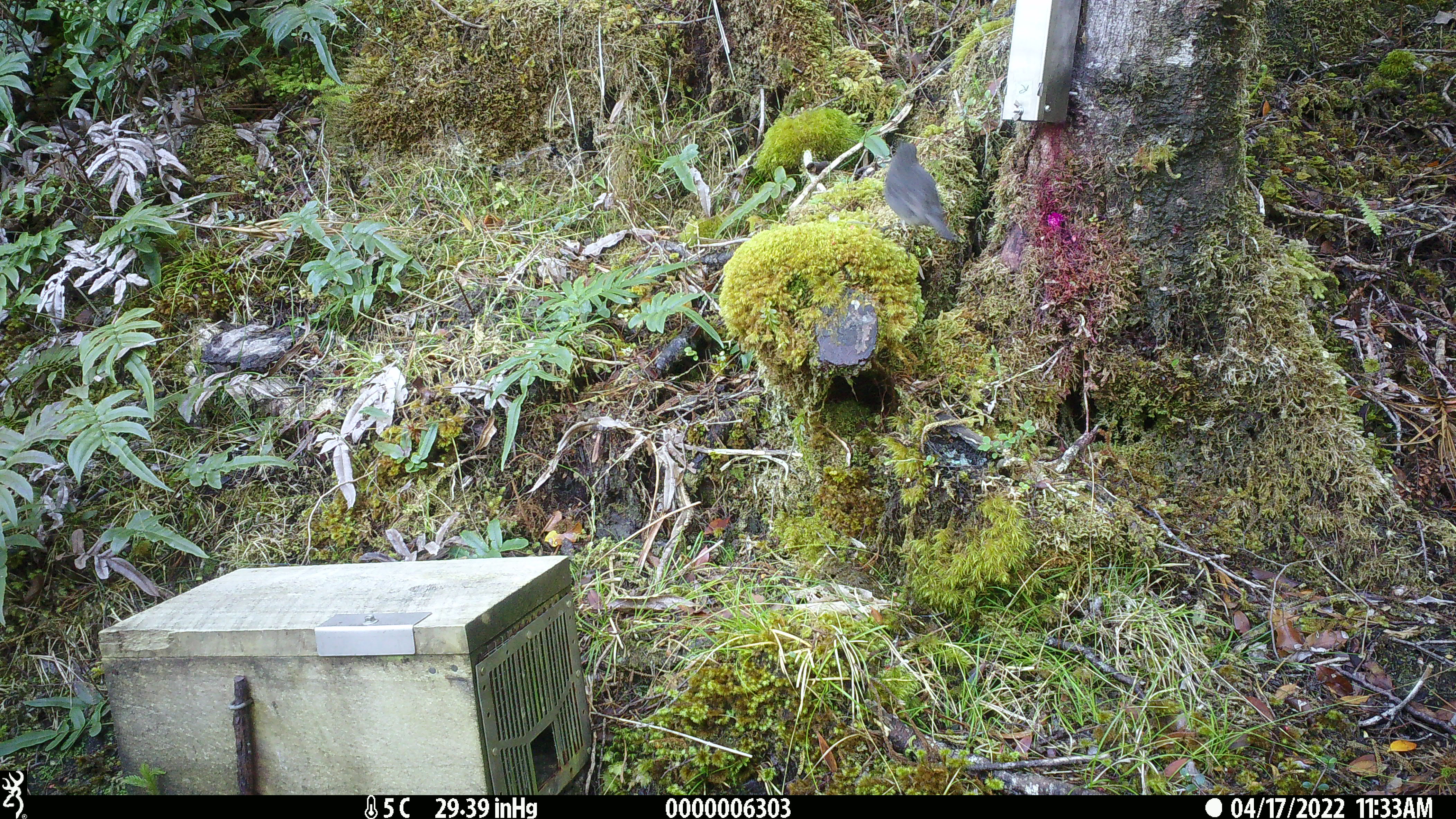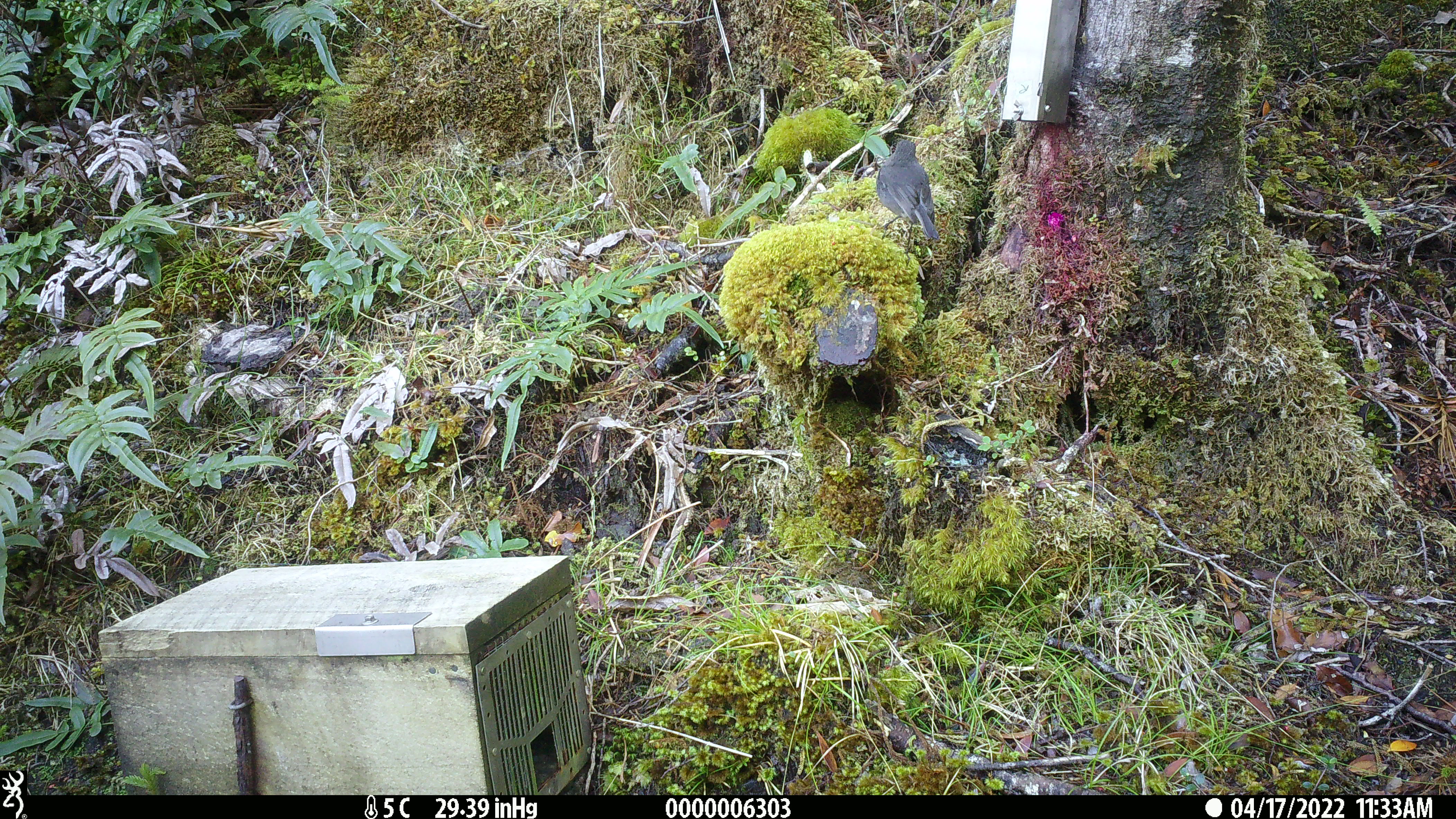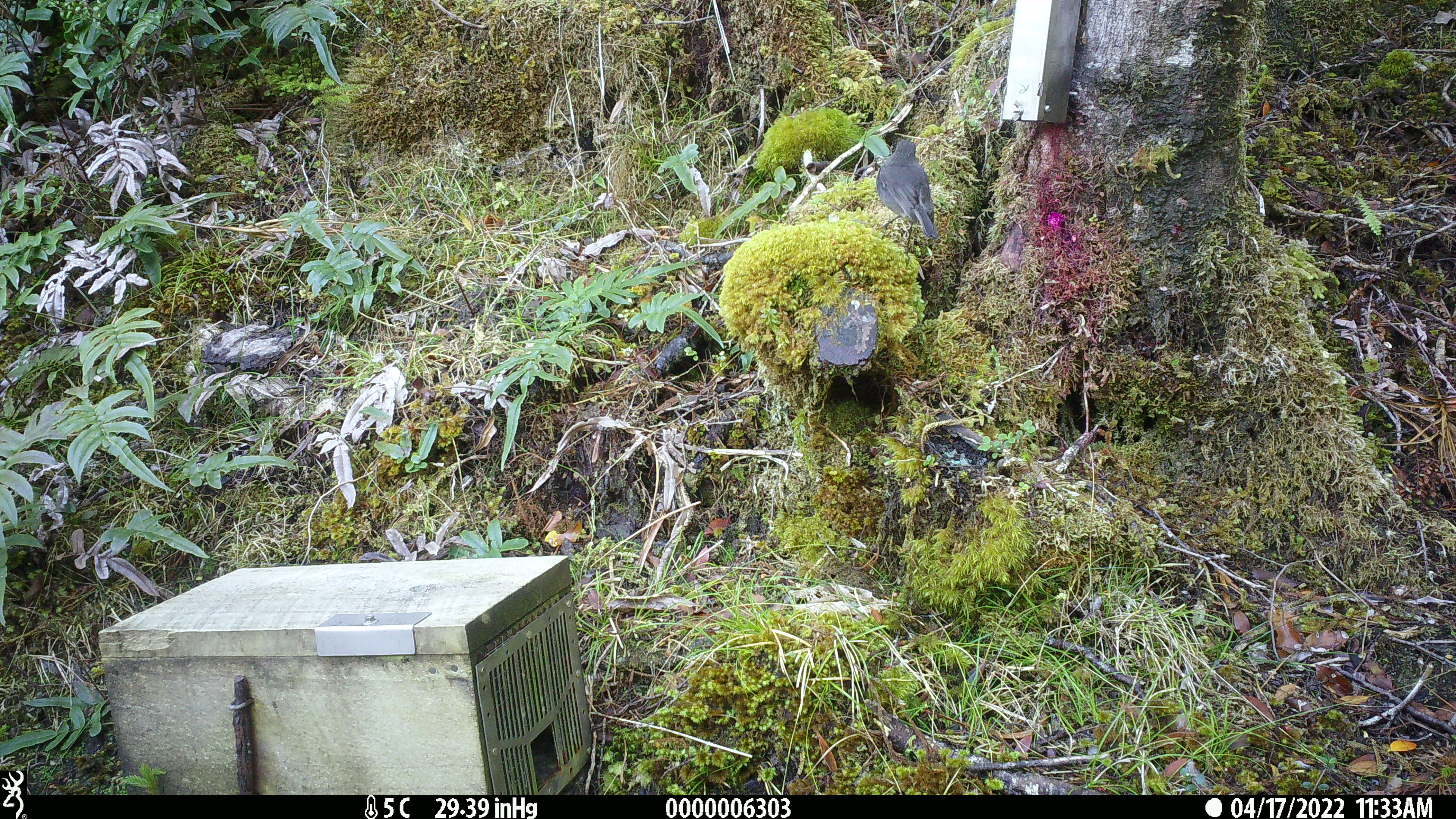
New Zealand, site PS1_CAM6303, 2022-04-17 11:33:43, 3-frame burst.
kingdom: Animalia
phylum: Chordata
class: Aves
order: Passeriformes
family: Petroicidae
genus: Petroica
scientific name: Petroica australis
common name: new zealand robin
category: robin